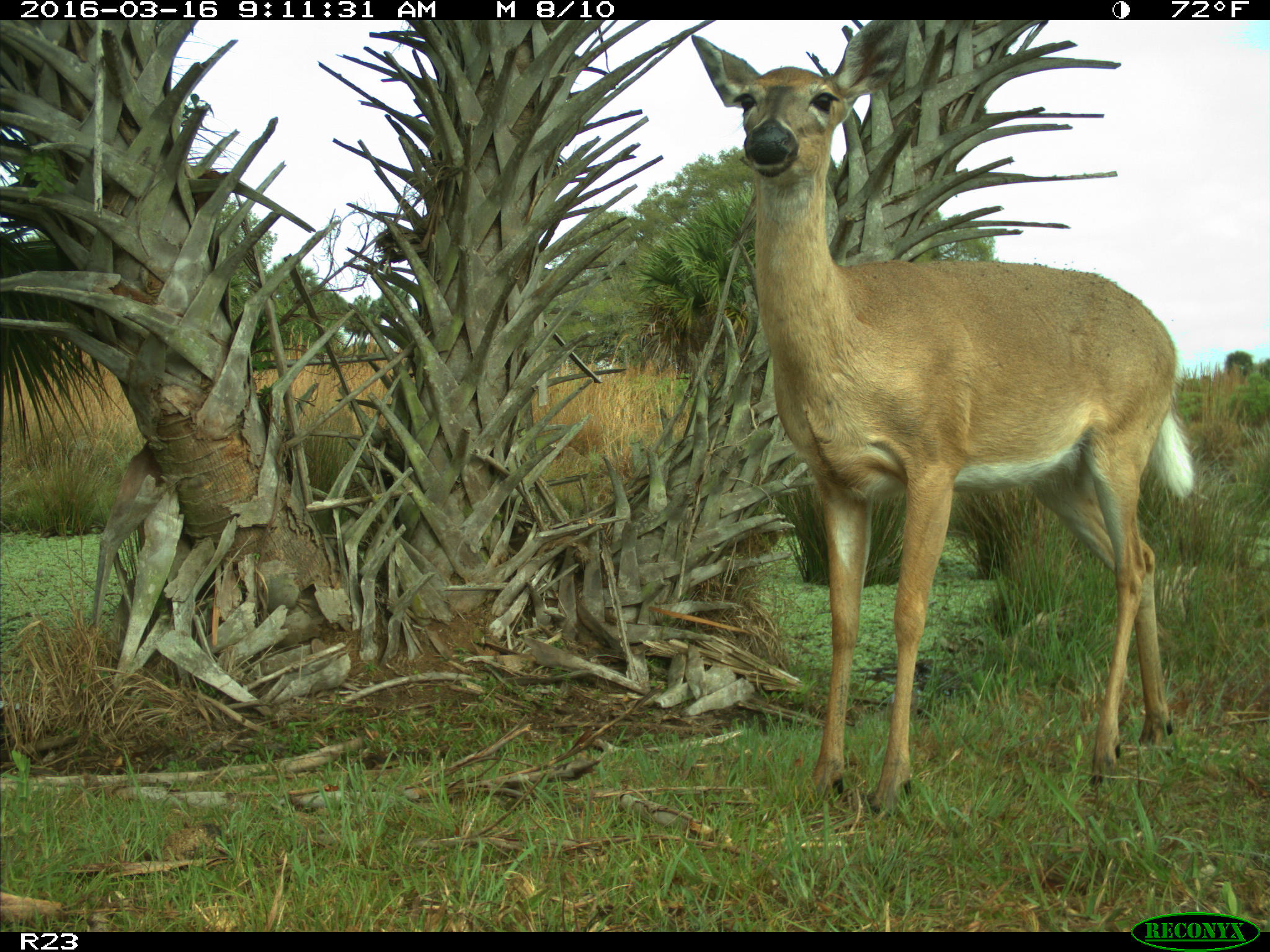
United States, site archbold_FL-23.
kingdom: Animalia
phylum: Chordata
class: Mammalia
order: Artiodactyla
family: Cervidae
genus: Odocoileus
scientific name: Odocoileus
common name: deer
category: unidentified deer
Unidentified deer (deer) (Odocoileus).